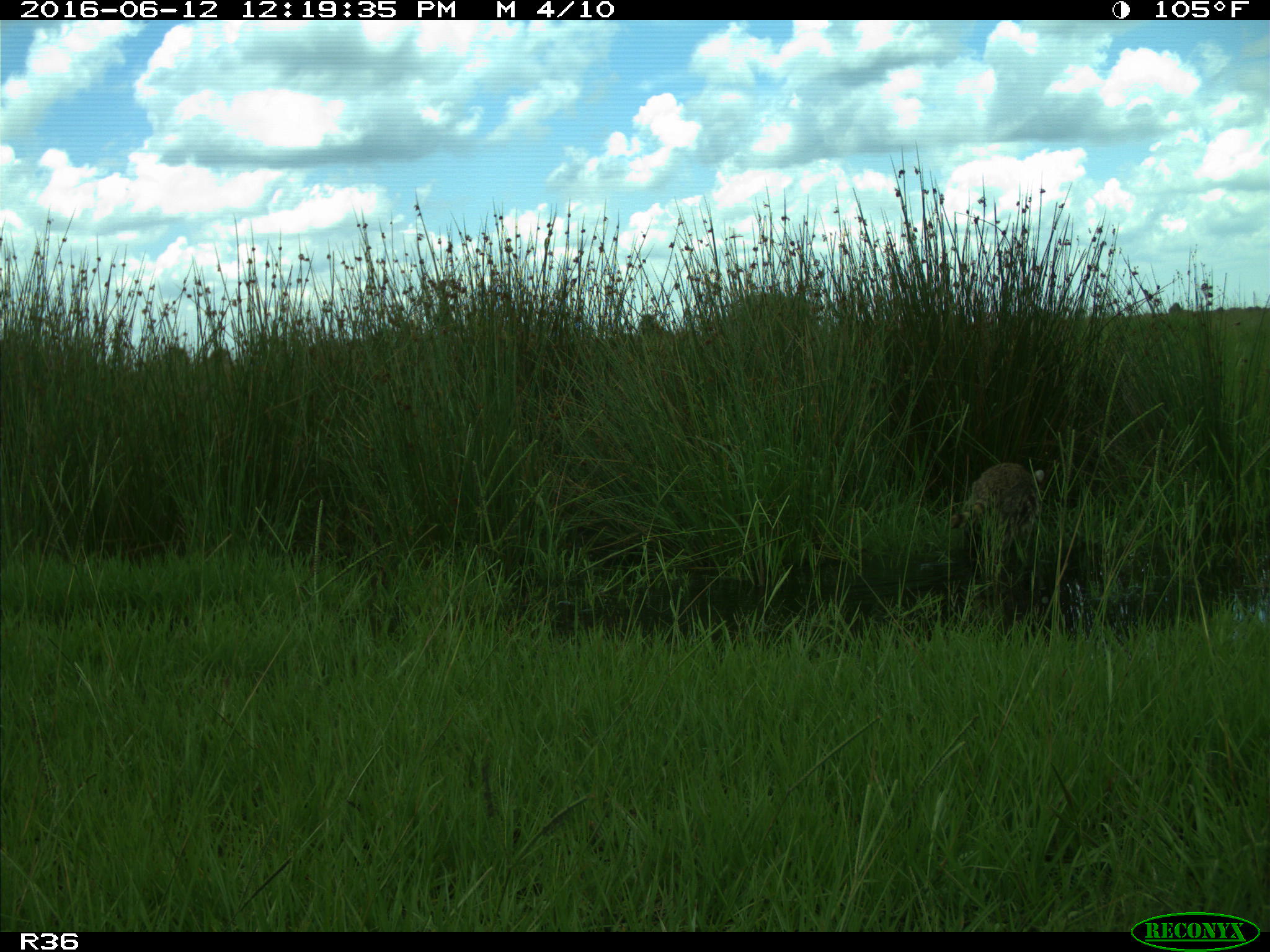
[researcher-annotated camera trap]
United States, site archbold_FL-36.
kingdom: Animalia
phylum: Chordata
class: Mammalia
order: Carnivora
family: Procyonidae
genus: Procyon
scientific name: Procyon lotor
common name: common raccoon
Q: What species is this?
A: Procyon lotor (common raccoon).